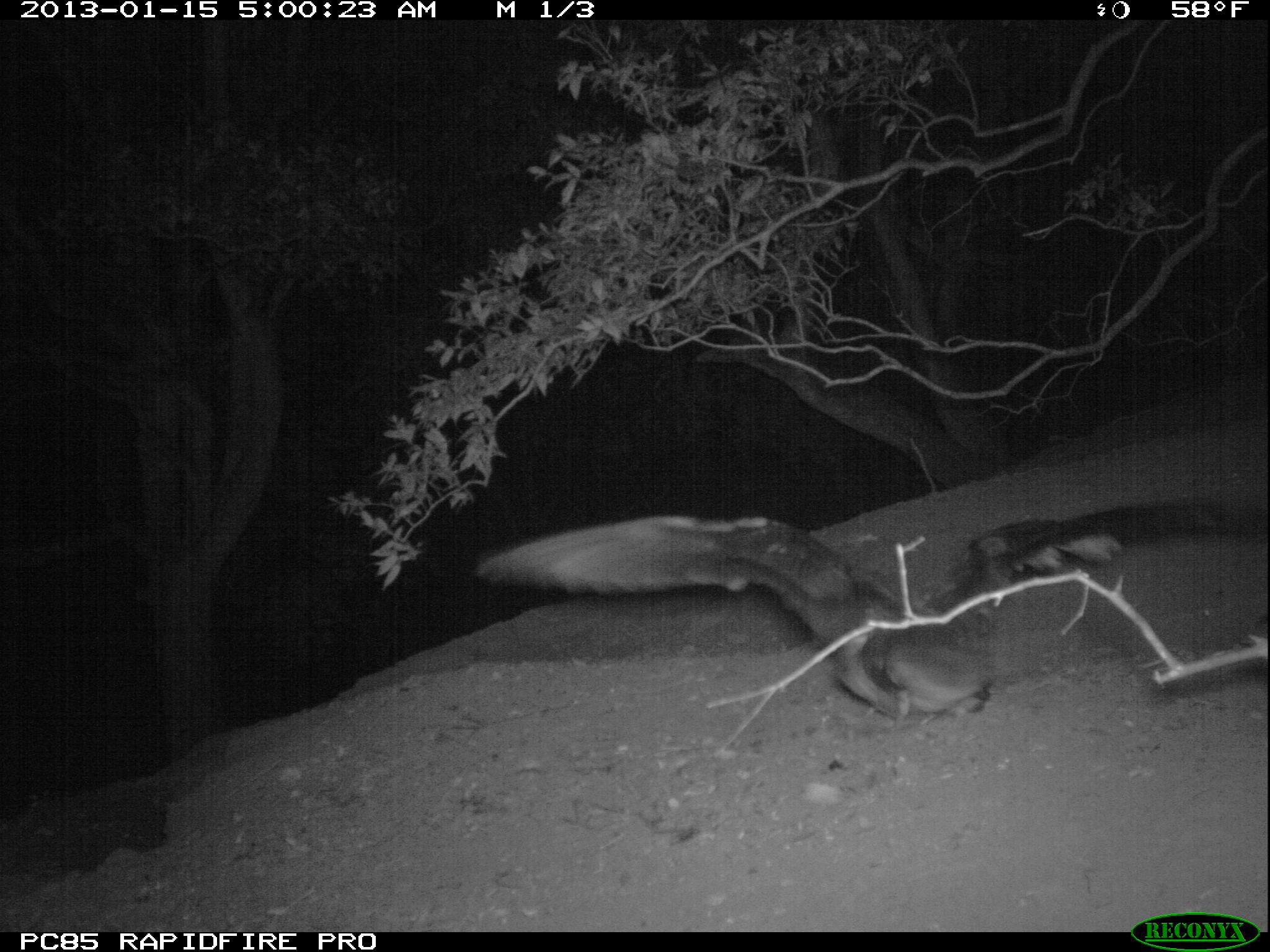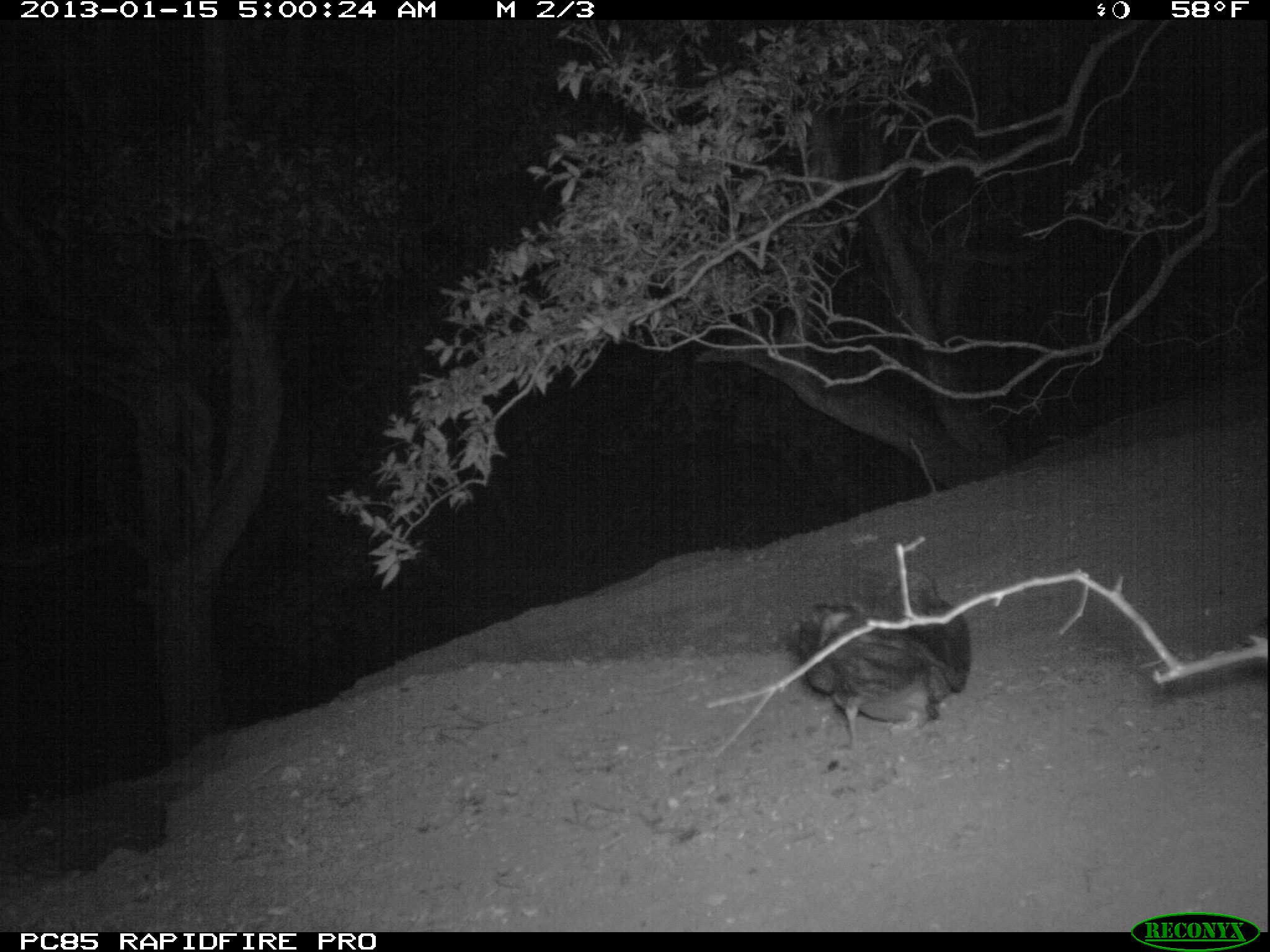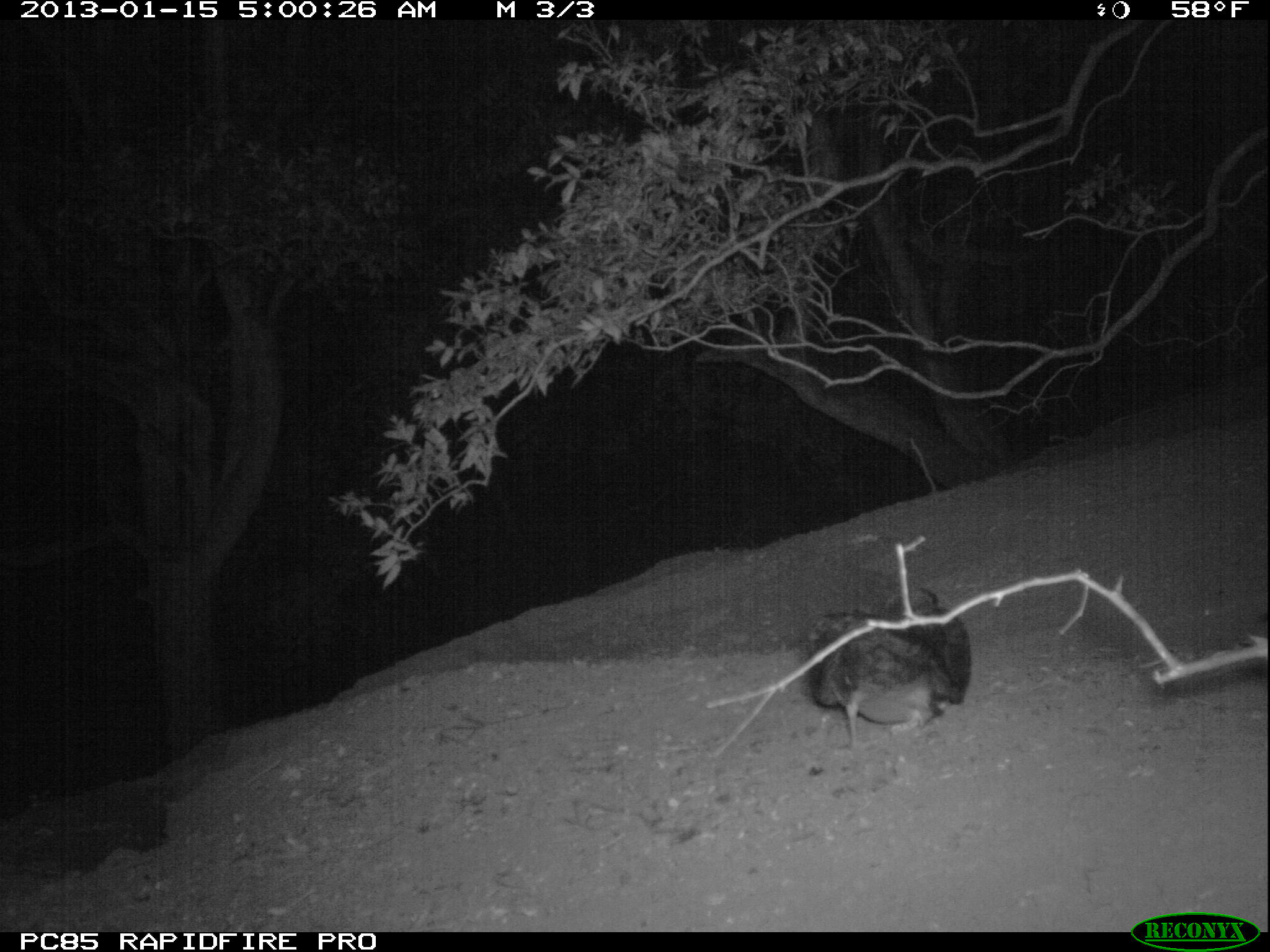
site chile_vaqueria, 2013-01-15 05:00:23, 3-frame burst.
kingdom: Animalia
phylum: Chordata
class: Aves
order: Procellariiformes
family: Procellariidae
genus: Calonectris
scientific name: Calonectris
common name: shearwater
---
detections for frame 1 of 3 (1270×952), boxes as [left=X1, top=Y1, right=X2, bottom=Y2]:
shearwater: [left=479, top=495, right=1270, bottom=734]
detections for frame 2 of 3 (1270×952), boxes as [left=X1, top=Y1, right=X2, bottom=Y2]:
shearwater: [left=784, top=555, right=971, bottom=747]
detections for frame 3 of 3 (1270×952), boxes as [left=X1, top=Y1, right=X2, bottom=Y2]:
shearwater: [left=7, top=252, right=286, bottom=780]; [left=797, top=538, right=973, bottom=742]